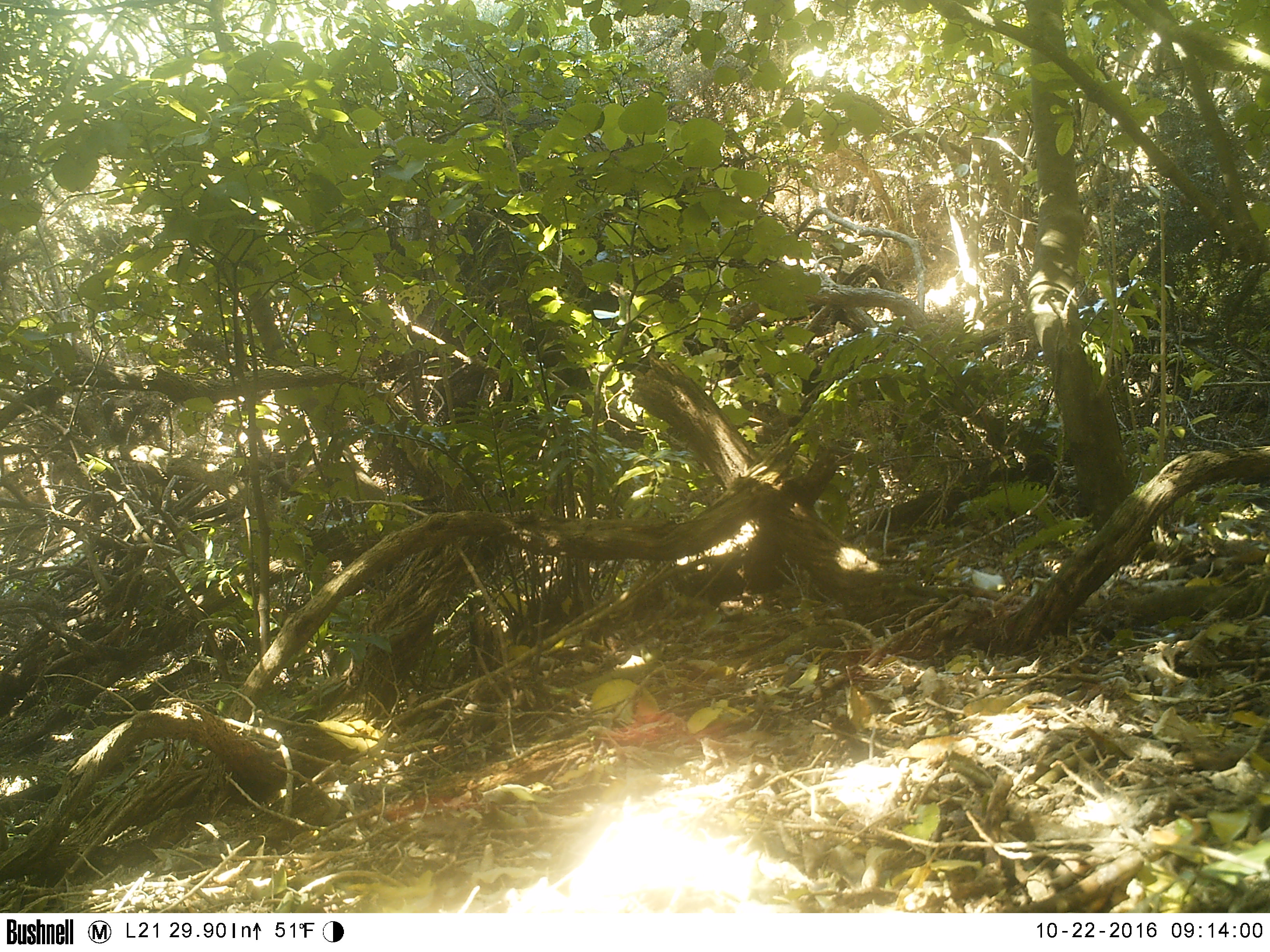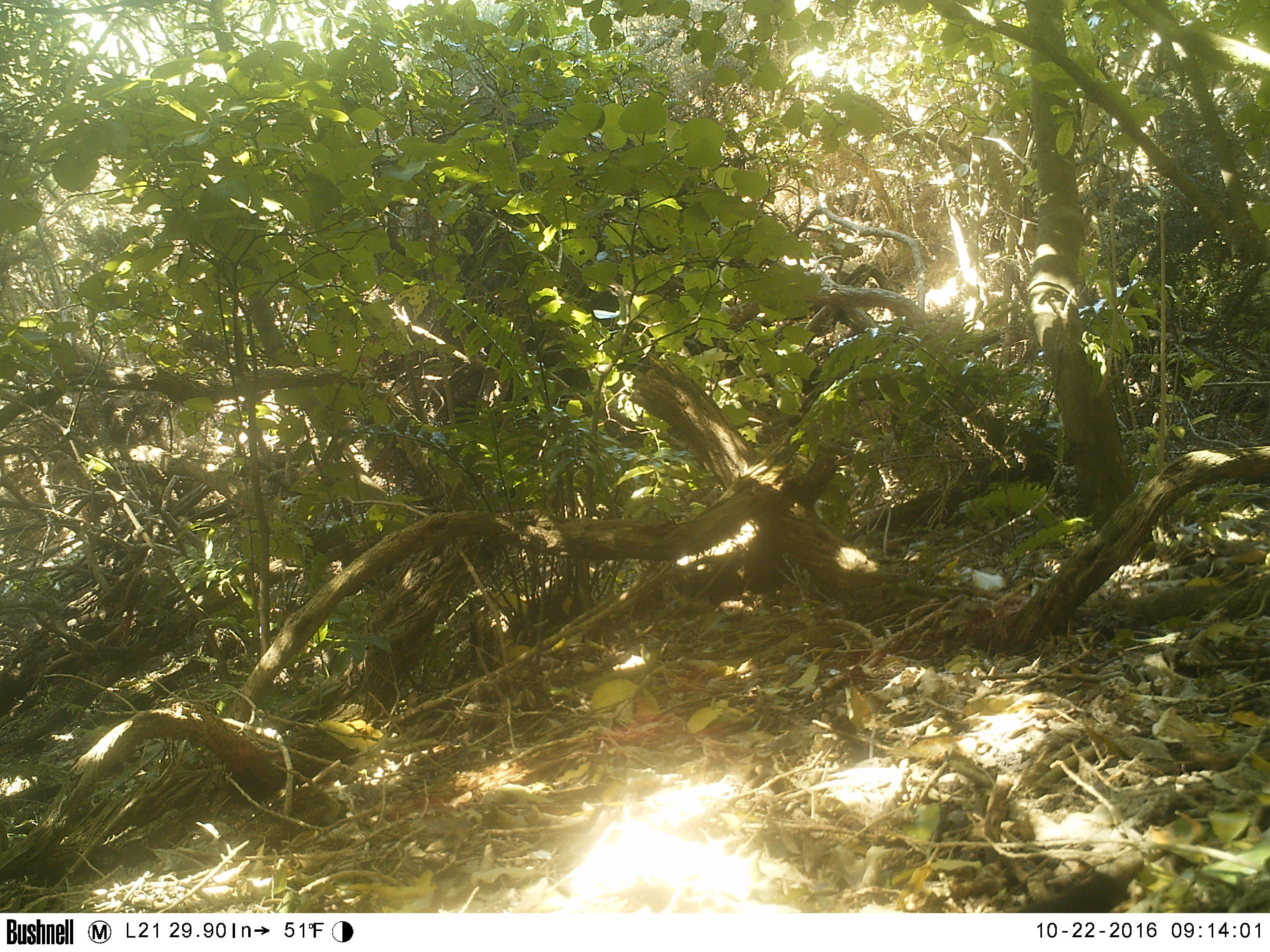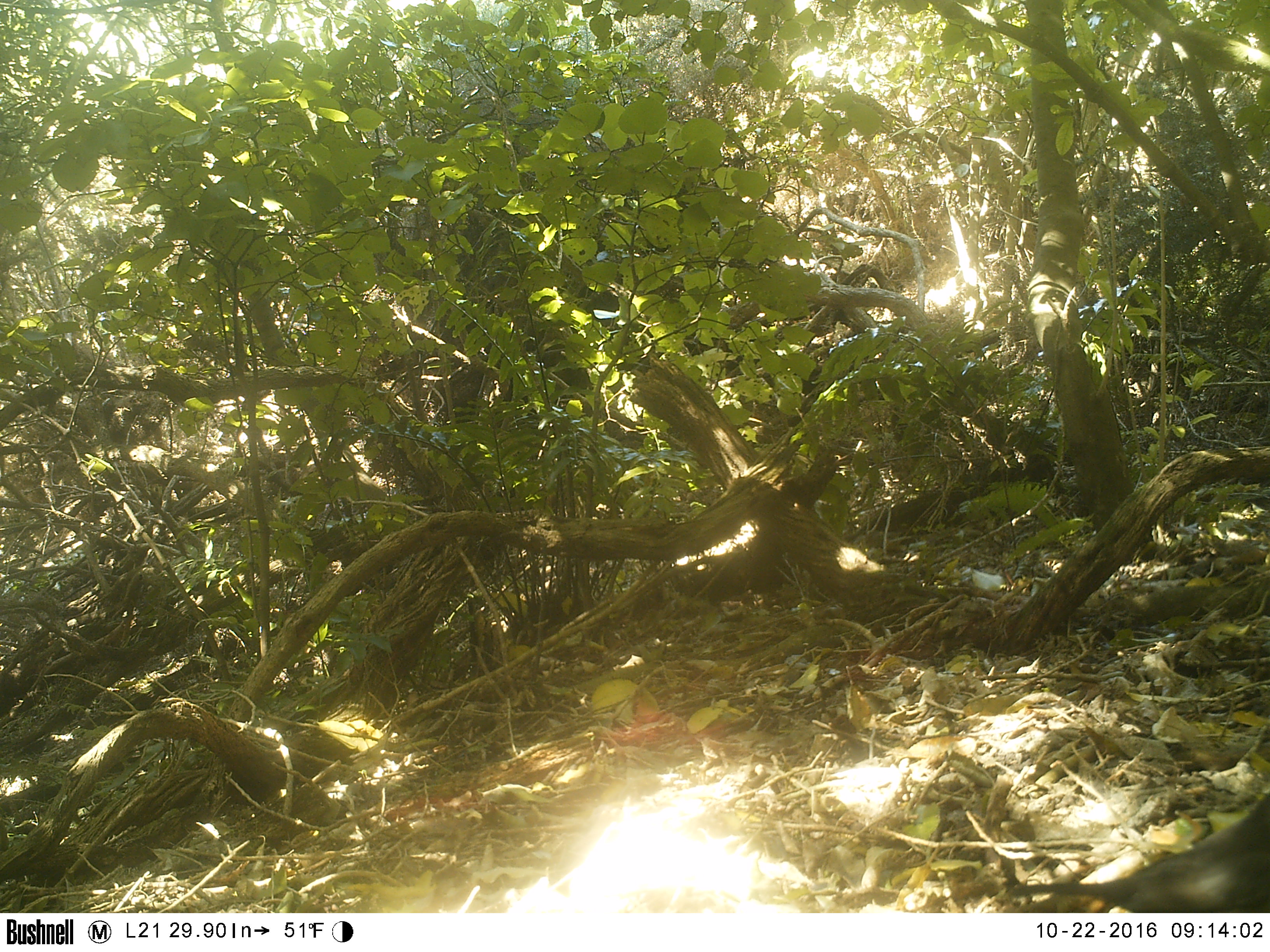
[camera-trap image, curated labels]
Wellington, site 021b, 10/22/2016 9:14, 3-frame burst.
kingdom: Animalia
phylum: Chordata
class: Aves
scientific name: Aves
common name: bird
Bird (Aves).